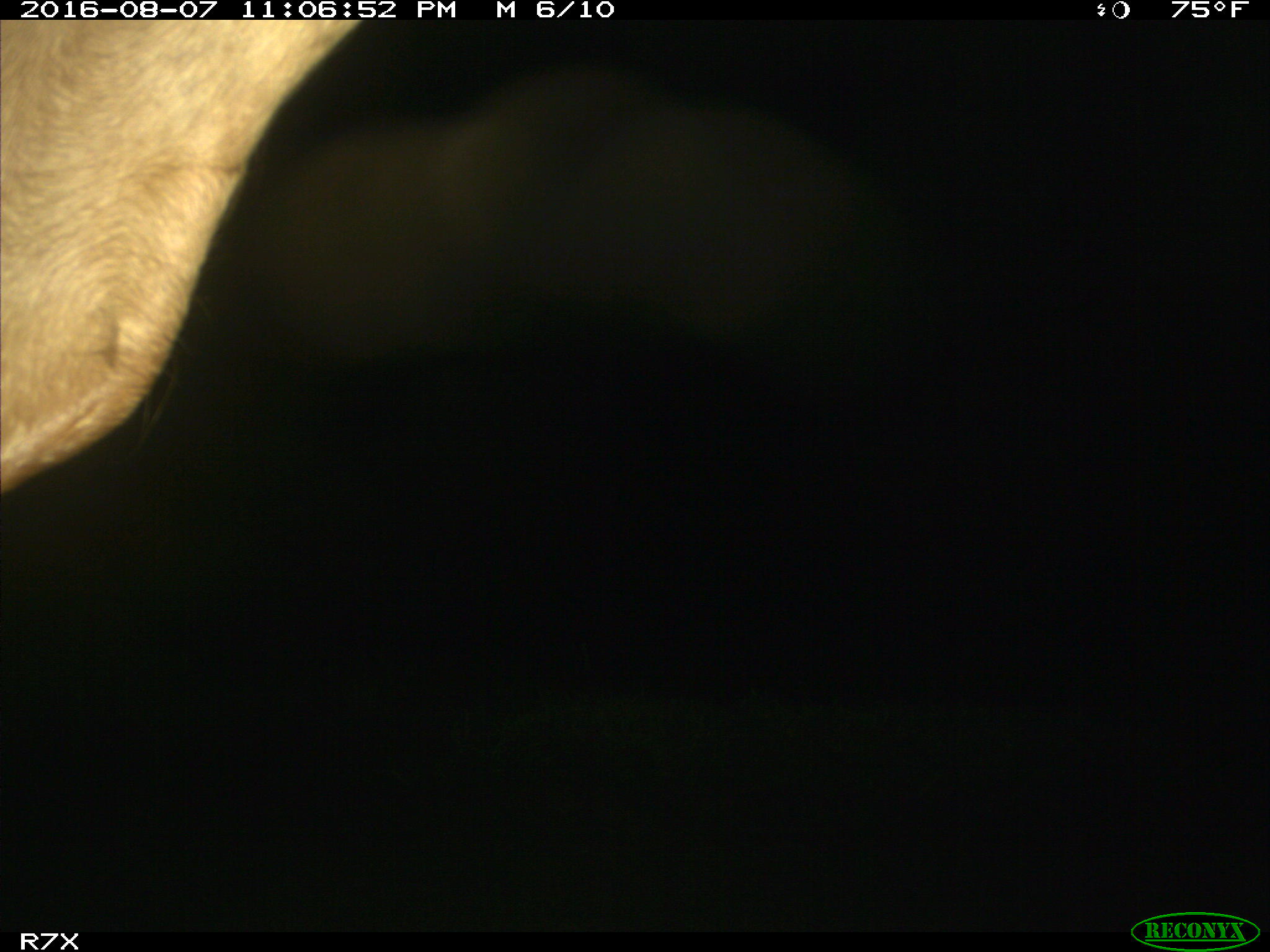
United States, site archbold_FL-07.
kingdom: Animalia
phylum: Chordata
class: Mammalia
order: Artiodactyla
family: Bovidae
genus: Bos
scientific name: Bos taurus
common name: domestic cow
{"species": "Bos taurus (domestic cow)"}